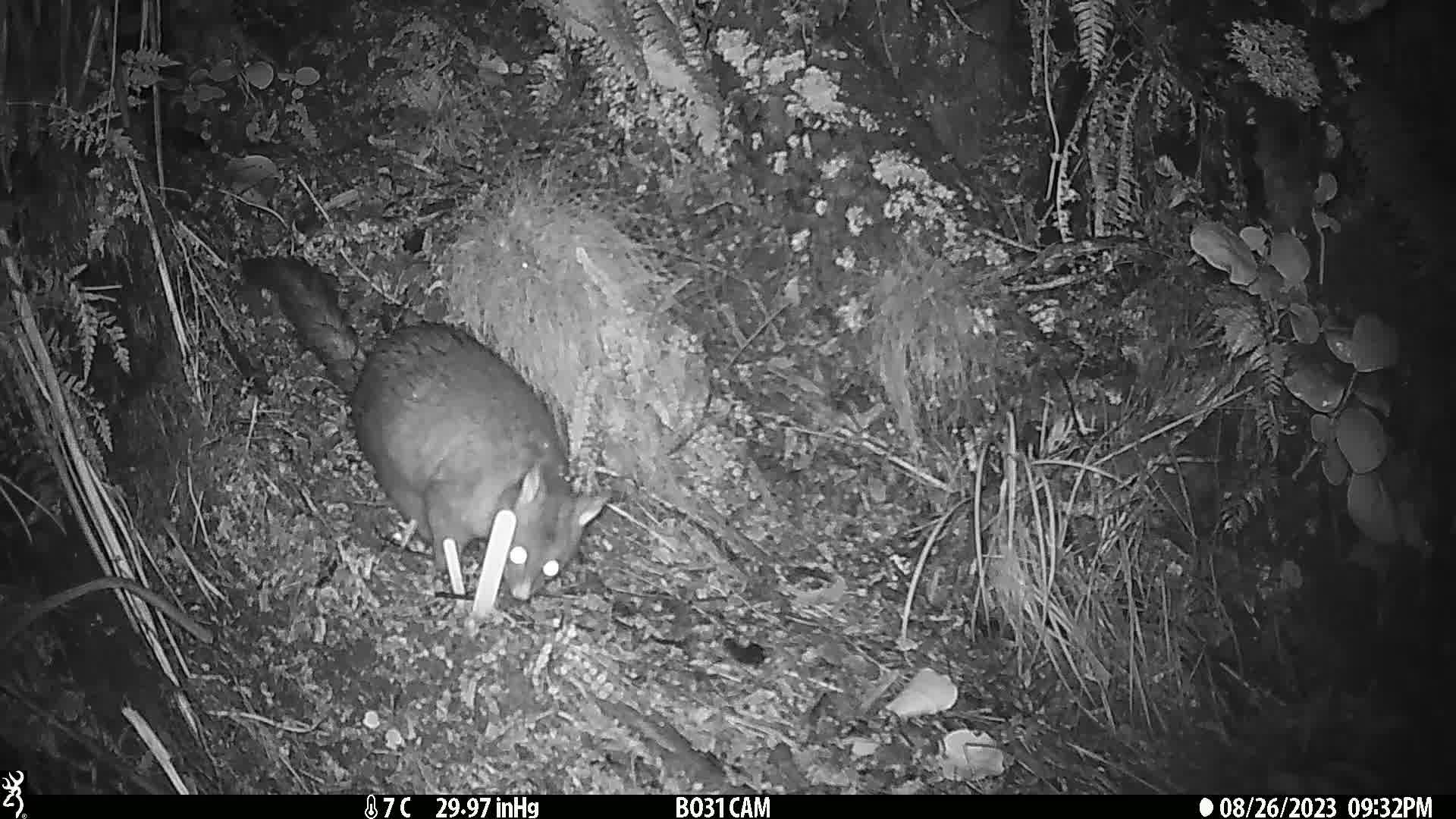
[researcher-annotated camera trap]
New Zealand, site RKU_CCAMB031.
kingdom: Animalia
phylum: Chordata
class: Mammalia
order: Diprotodontia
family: Phalangeridae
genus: Trichosurus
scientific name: Trichosurus vulpecula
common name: common brushtail possum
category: possum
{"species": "possum (common brushtail possum) (Trichosurus vulpecula)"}